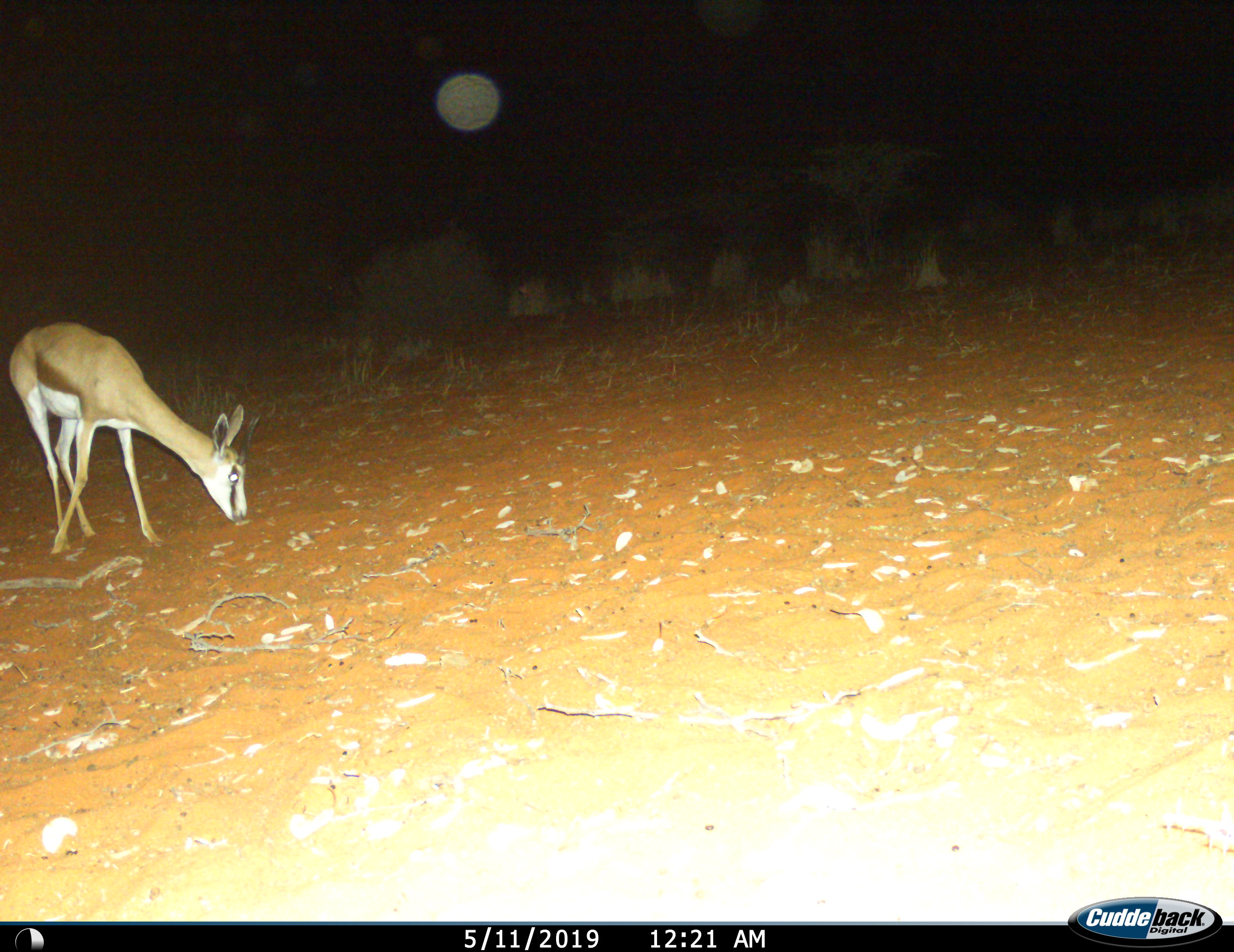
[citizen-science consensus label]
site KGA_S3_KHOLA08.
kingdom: Animalia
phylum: Chordata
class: Mammalia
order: Artiodactyla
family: Bovidae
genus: Antidorcas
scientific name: Antidorcas marsupialis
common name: springbok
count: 1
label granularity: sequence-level